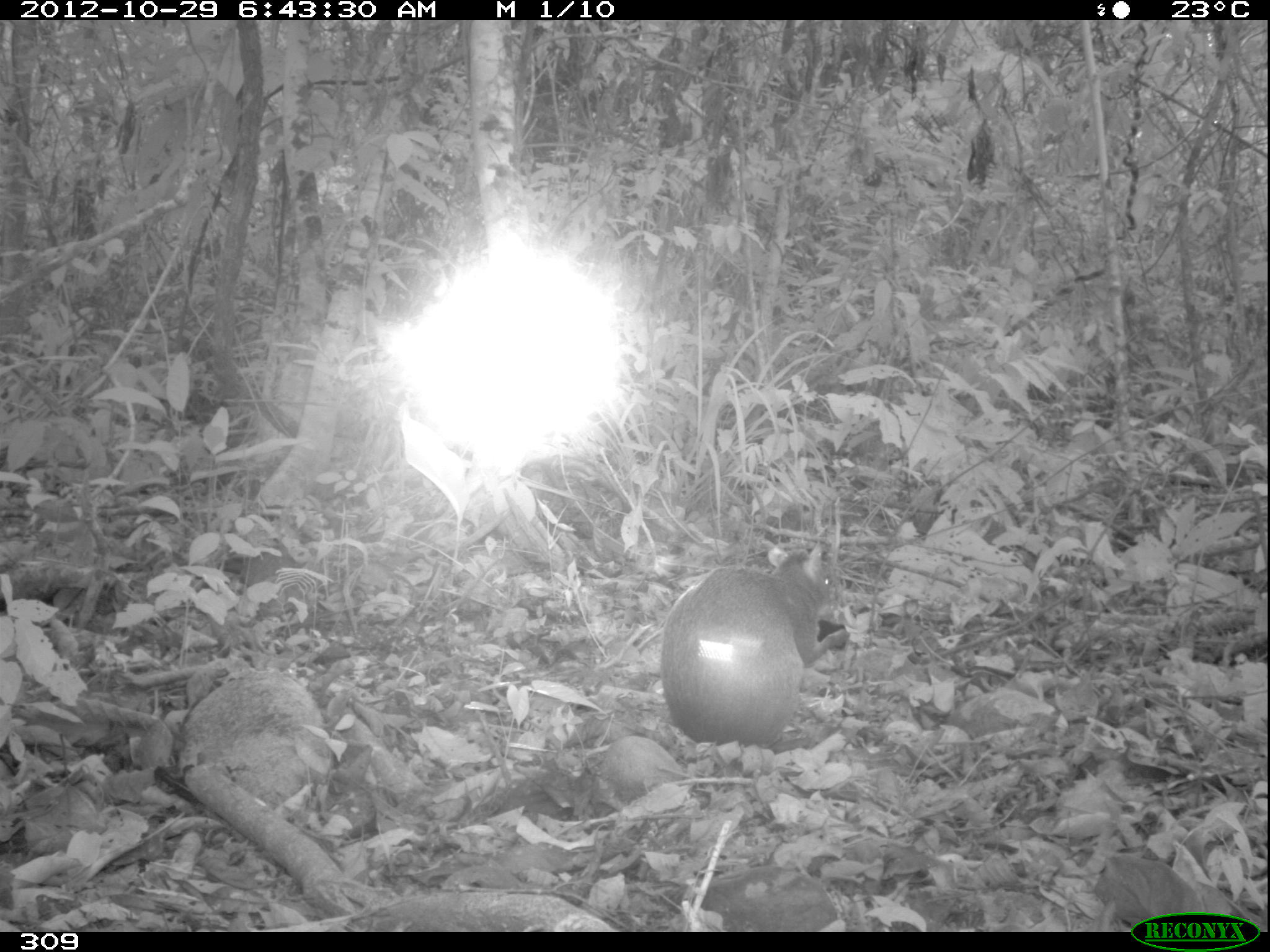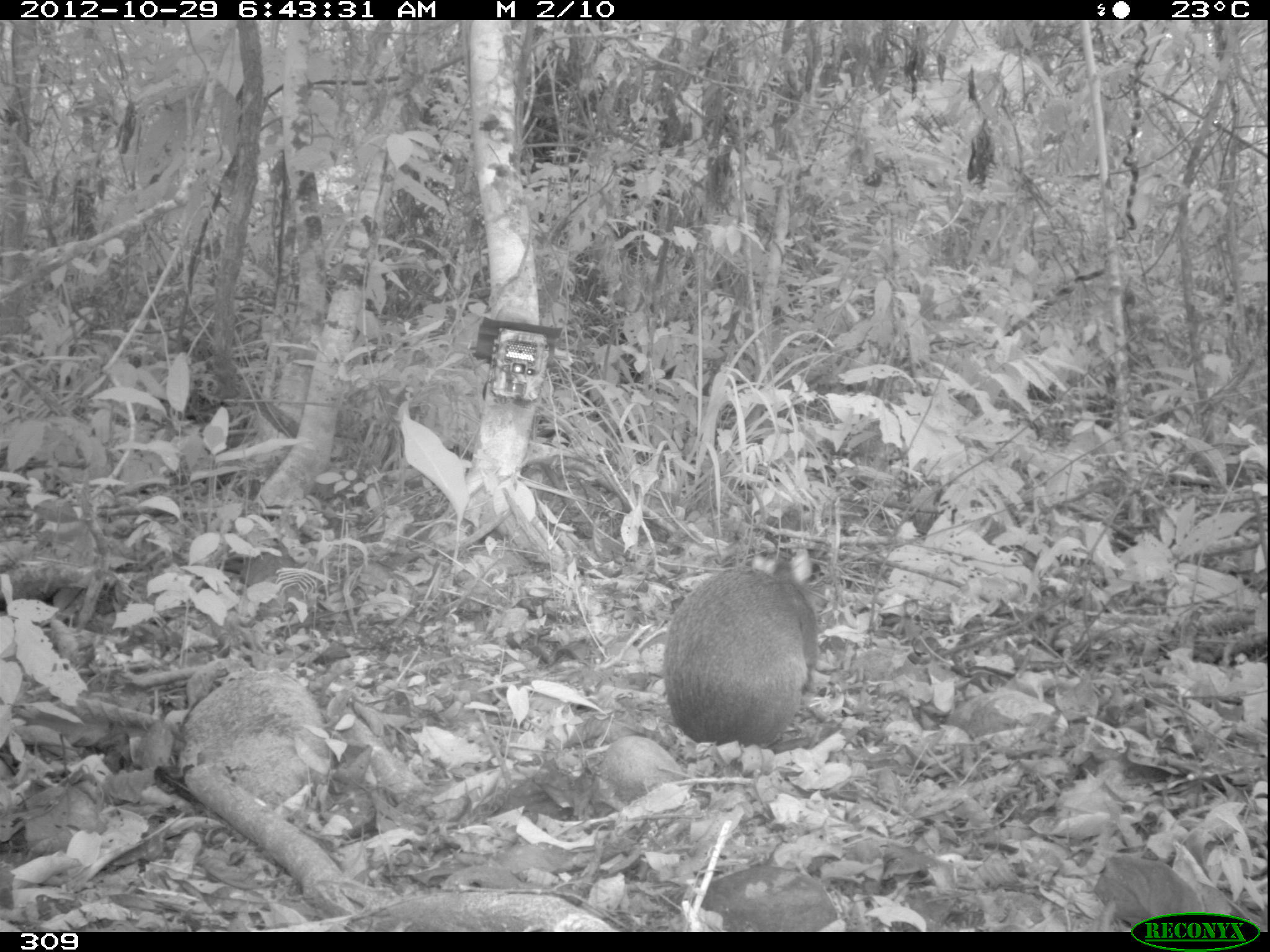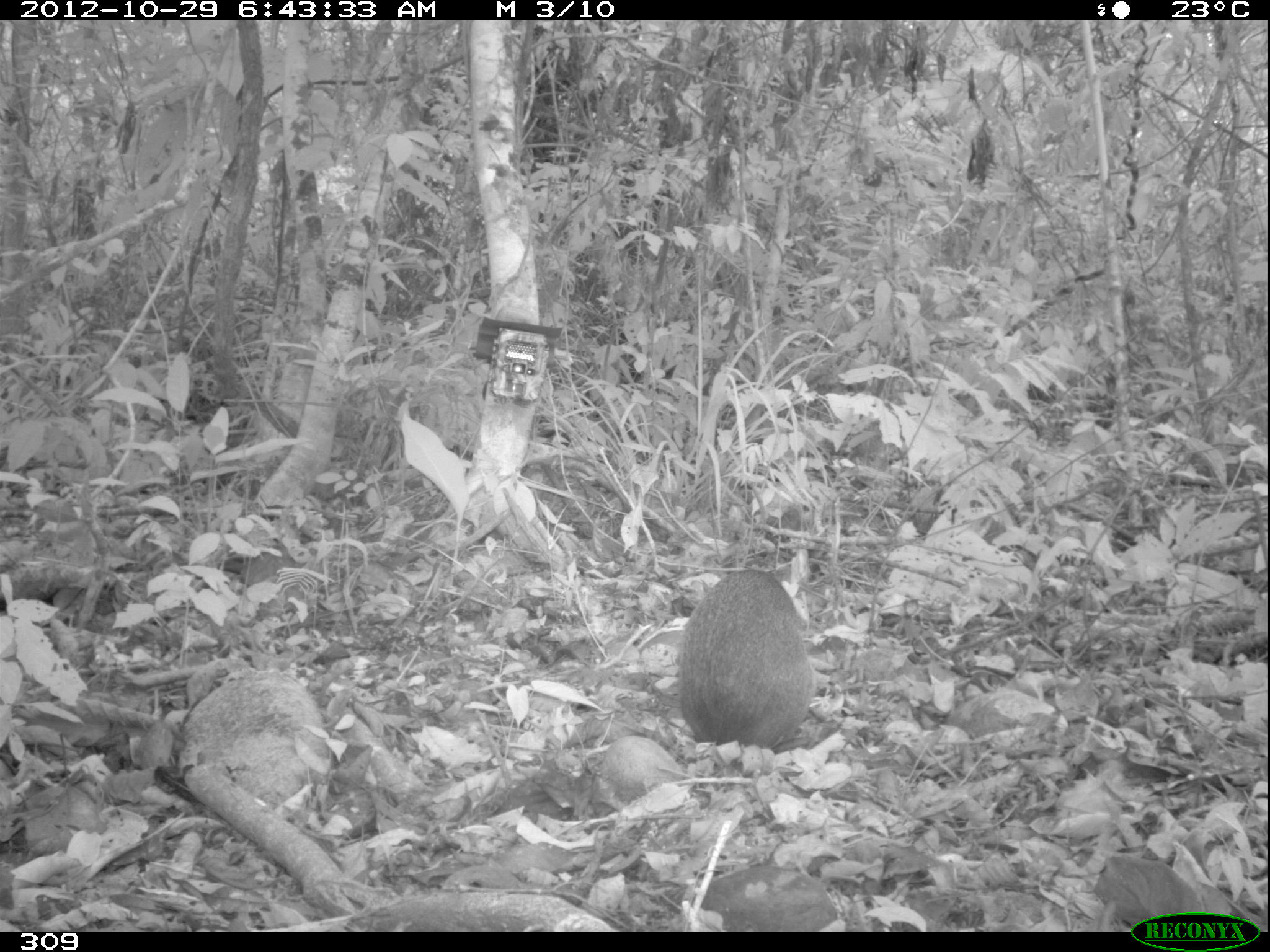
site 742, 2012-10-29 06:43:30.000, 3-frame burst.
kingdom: Animalia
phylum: Chordata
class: Mammalia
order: Rodentia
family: Dasyproctidae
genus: Dasyprocta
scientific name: Dasyprocta punctata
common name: central american agouti